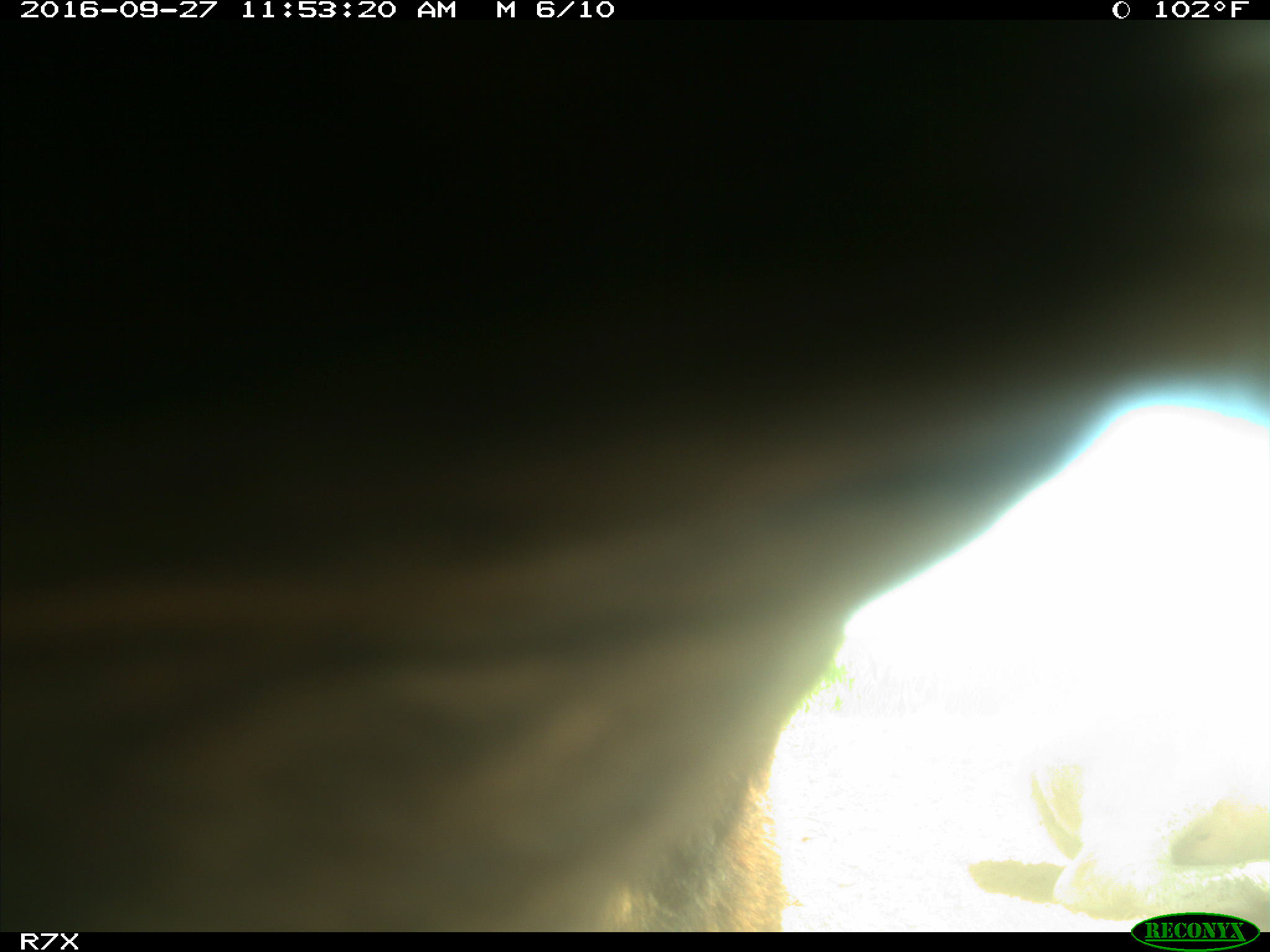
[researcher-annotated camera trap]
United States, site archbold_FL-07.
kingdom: Animalia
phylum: Chordata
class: Mammalia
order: Artiodactyla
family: Bovidae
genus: Bos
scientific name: Bos taurus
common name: domestic cow